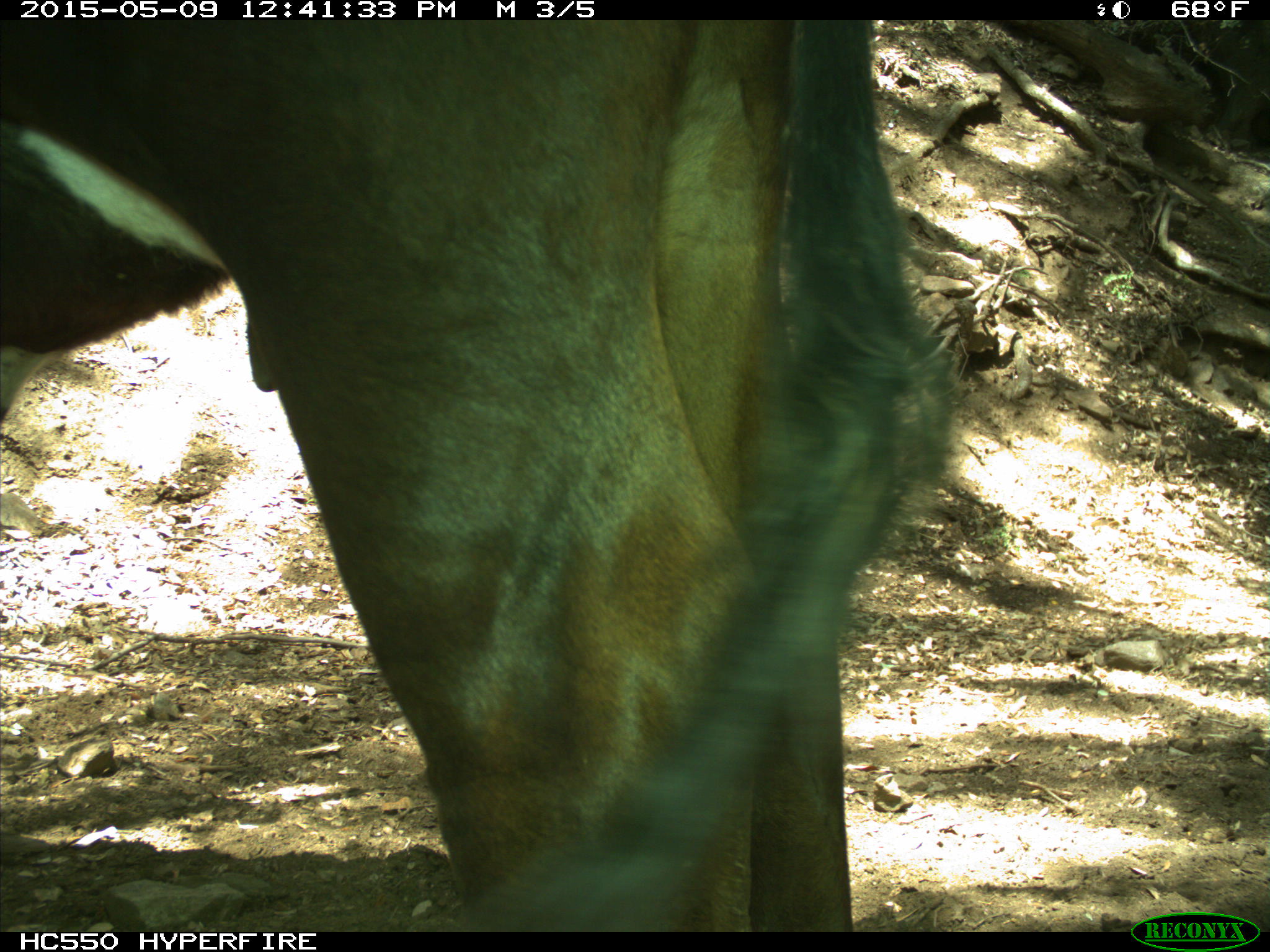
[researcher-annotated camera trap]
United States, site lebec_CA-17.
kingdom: Animalia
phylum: Chordata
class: Mammalia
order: Artiodactyla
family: Bovidae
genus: Bos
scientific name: Bos taurus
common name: domestic cow